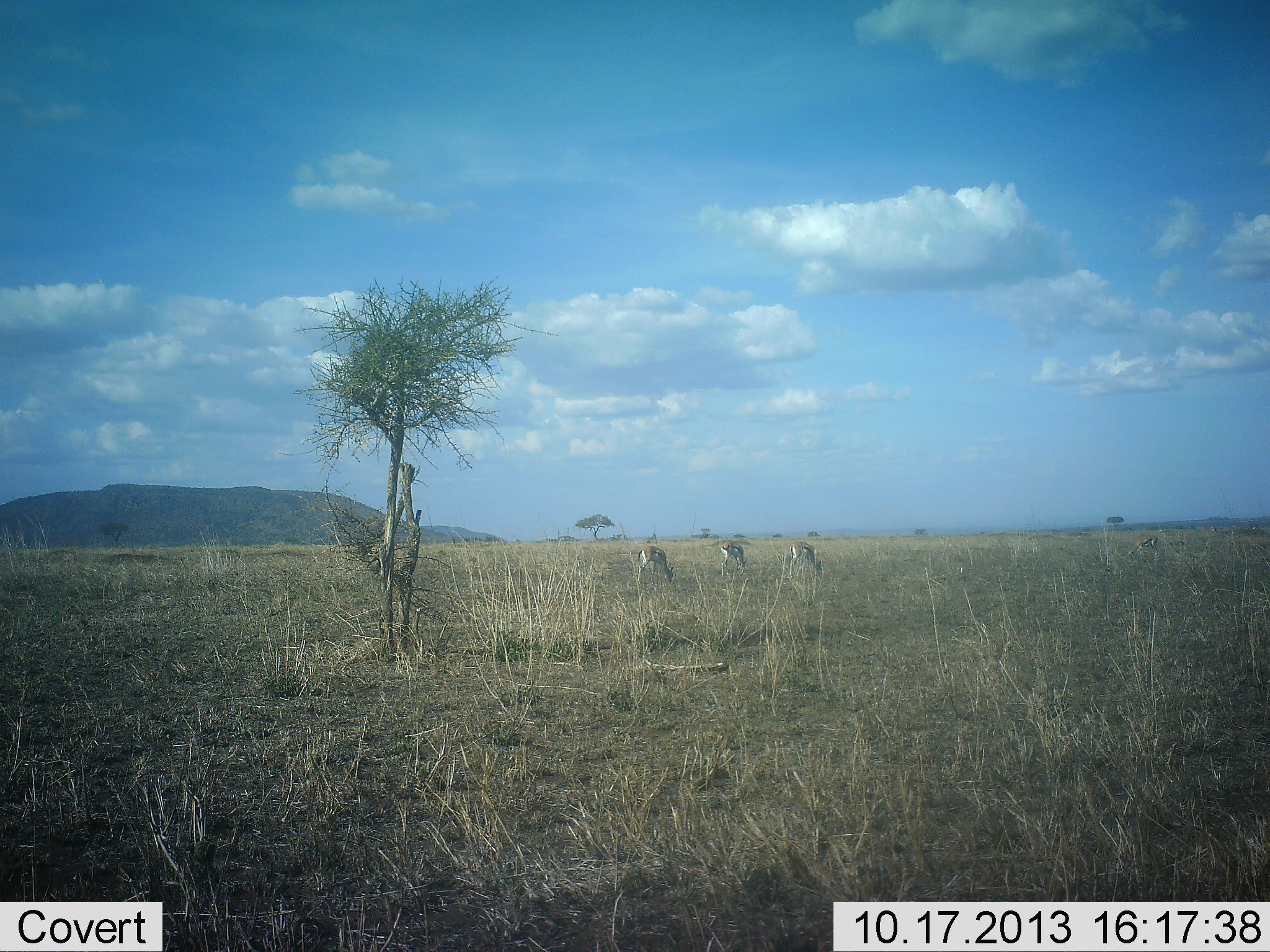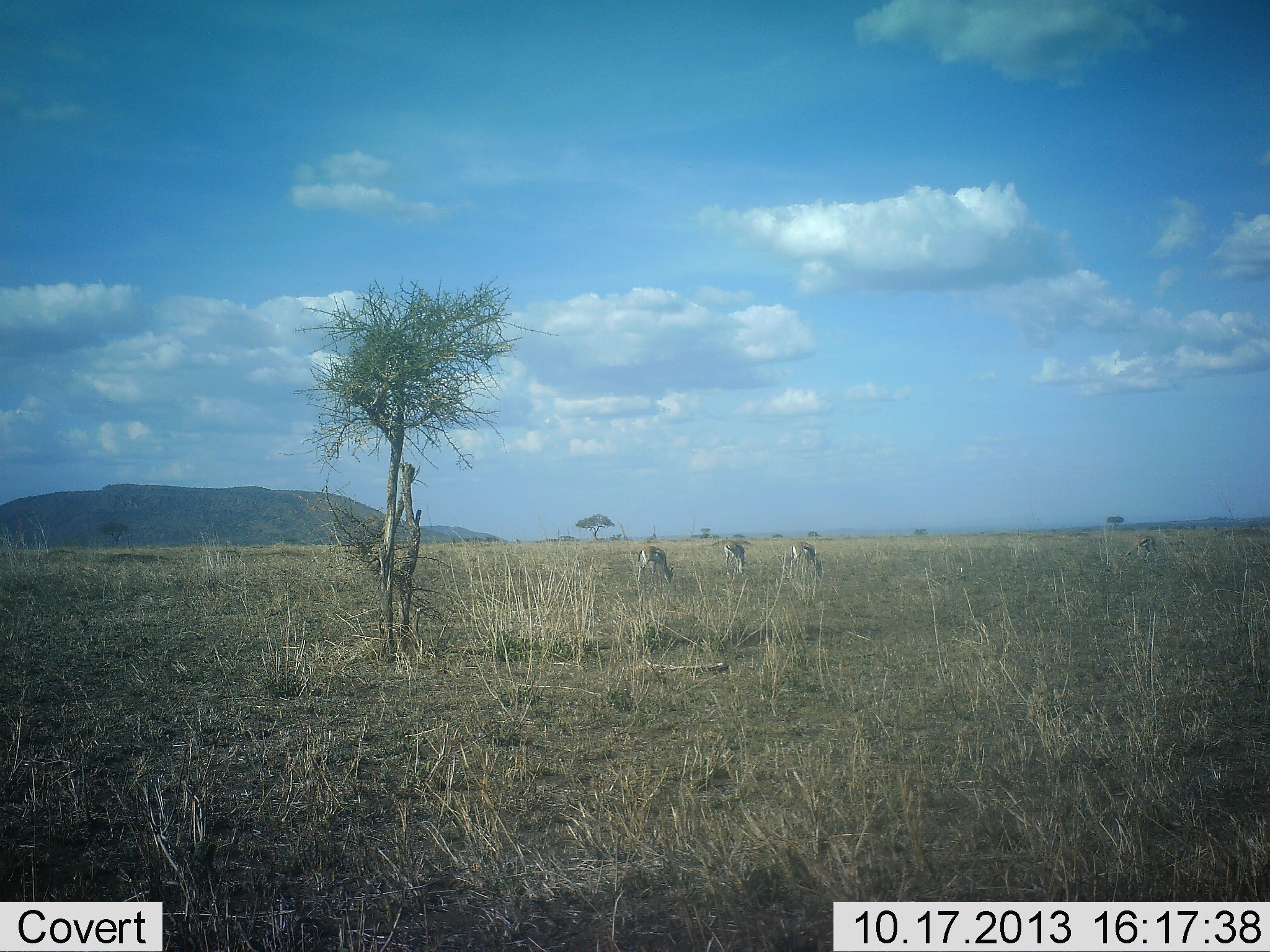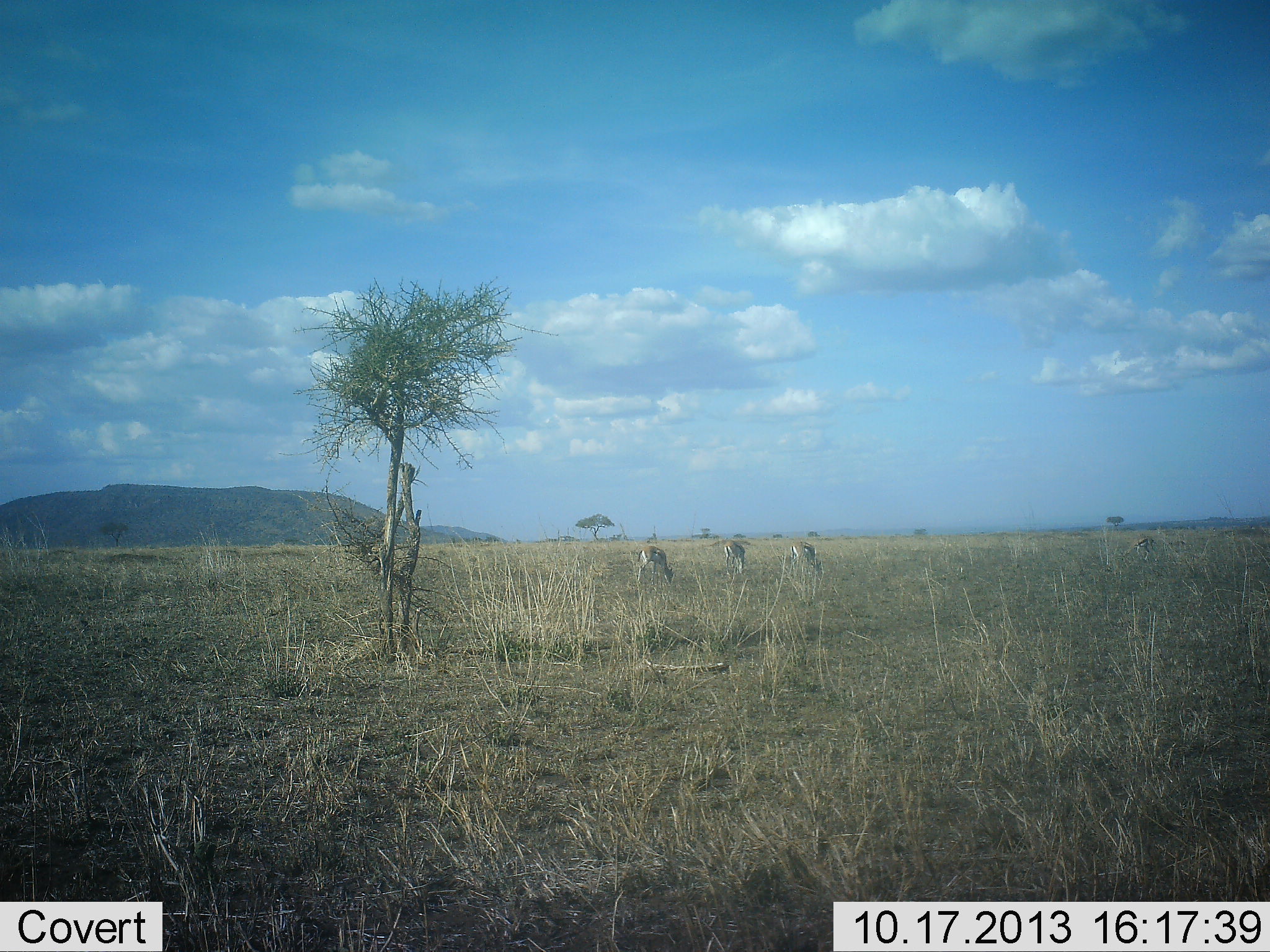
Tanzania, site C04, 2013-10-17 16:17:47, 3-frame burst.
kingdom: Animalia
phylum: Chordata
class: Mammalia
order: Artiodactyla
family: Bovidae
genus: Eudorcas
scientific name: Eudorcas thomsonii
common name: thomson's gazelle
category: gazellethomsons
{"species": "gazellethomsons (thomson's gazelle) (Eudorcas thomsonii)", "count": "3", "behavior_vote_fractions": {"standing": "60%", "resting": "0%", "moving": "0%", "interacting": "0%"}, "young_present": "0%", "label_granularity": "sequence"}